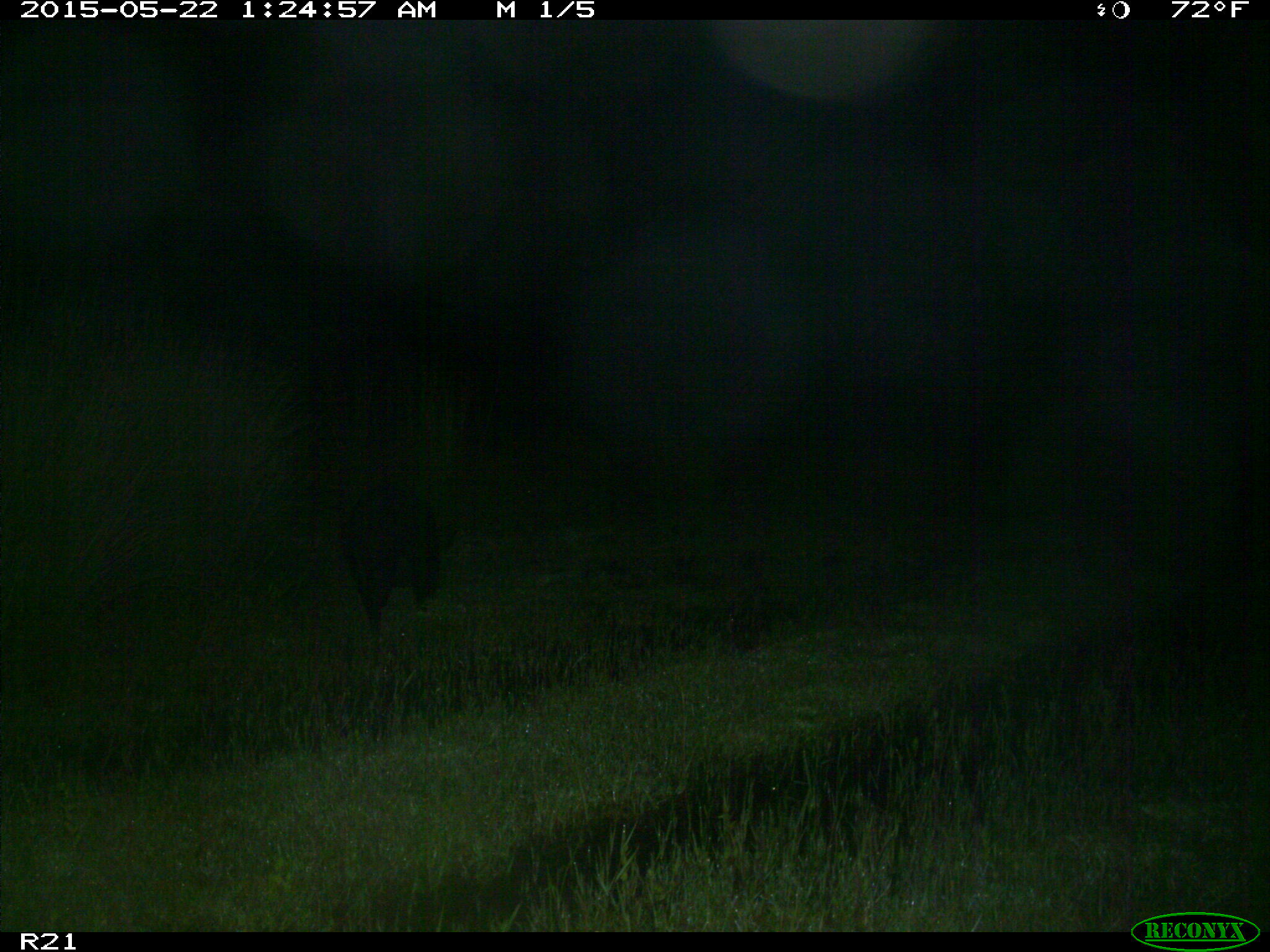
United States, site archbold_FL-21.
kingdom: Animalia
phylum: Chordata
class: Mammalia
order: Artiodactyla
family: Suidae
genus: Sus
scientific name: Sus scrofa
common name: wild boar